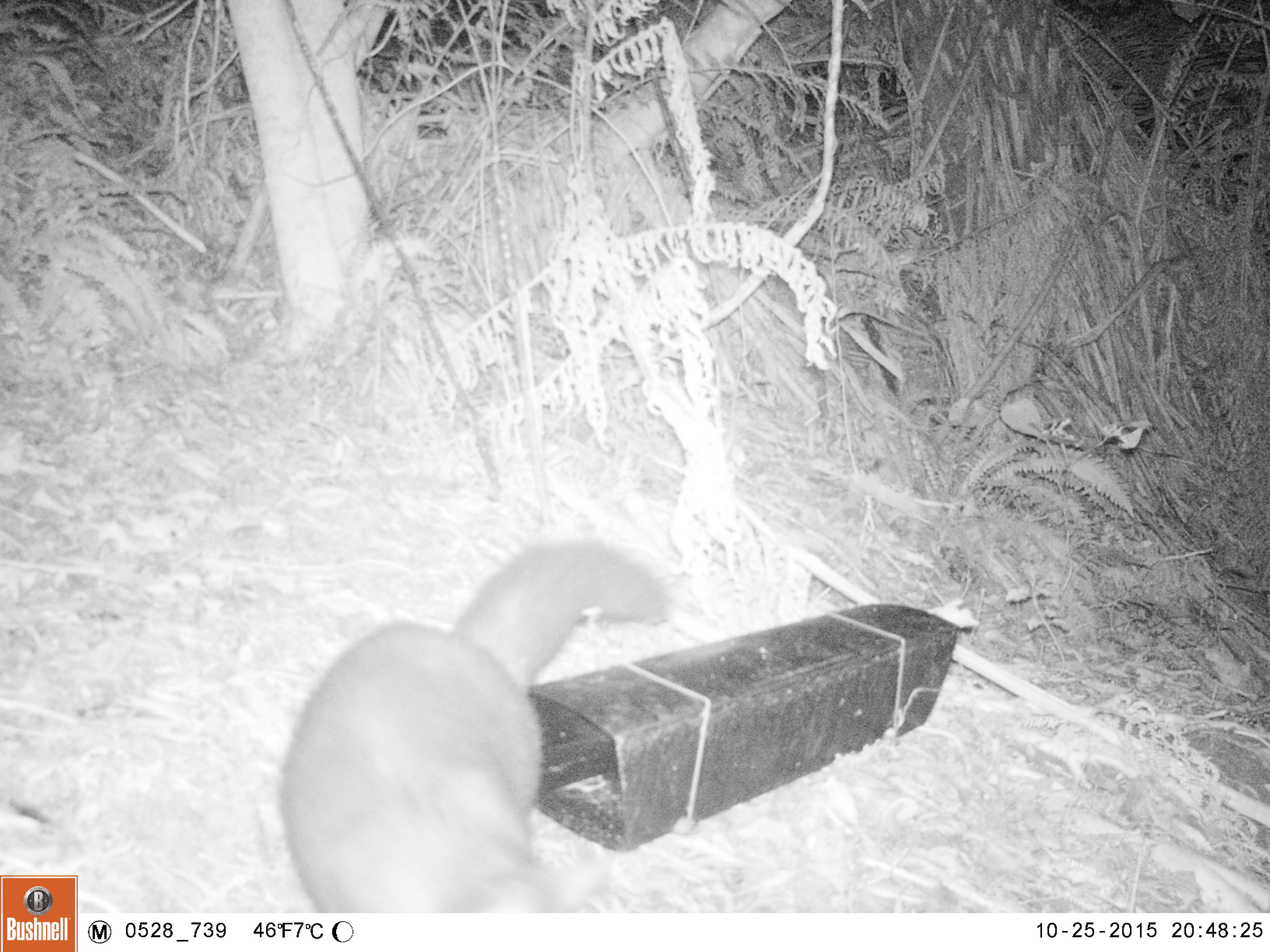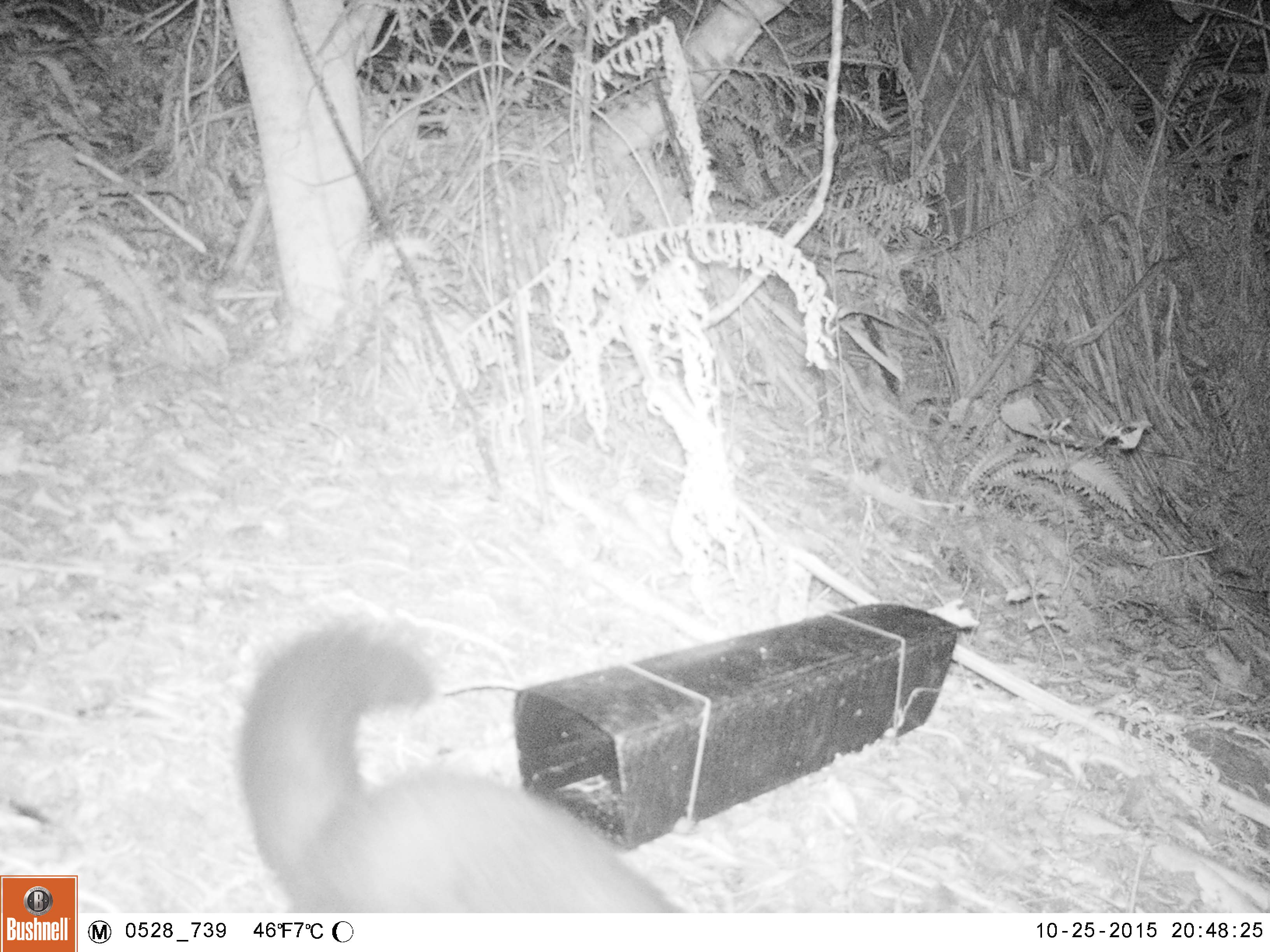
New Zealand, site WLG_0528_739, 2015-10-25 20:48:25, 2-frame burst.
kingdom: Animalia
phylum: Chordata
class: Mammalia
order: Diprotodontia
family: Phalangeridae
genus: Trichosurus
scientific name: Trichosurus vulpecula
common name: common brushtail possum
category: possum